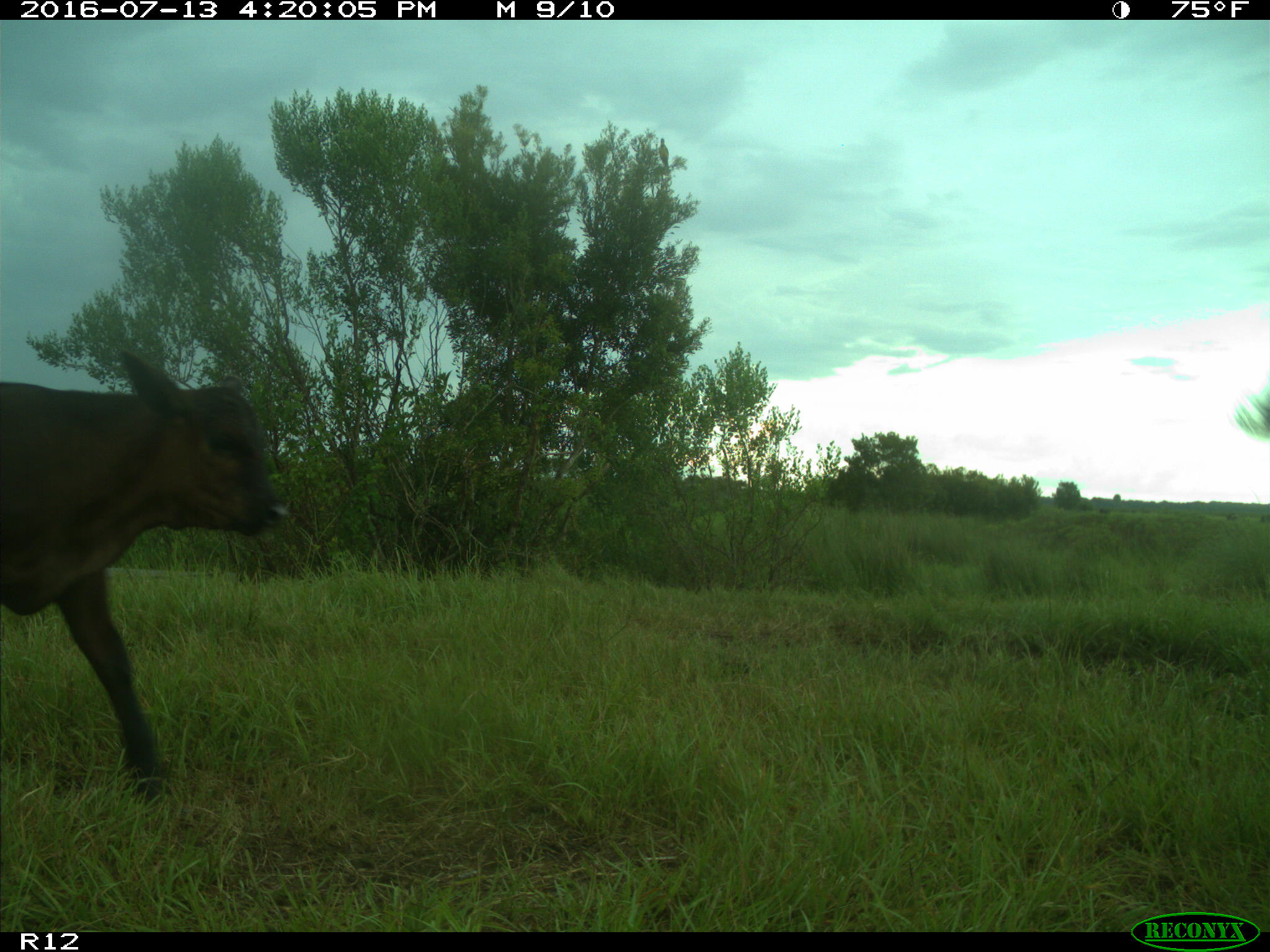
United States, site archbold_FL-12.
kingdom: Animalia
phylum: Chordata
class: Mammalia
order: Artiodactyla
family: Bovidae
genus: Bos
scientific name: Bos taurus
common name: domestic cow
Bos taurus (domestic cow).